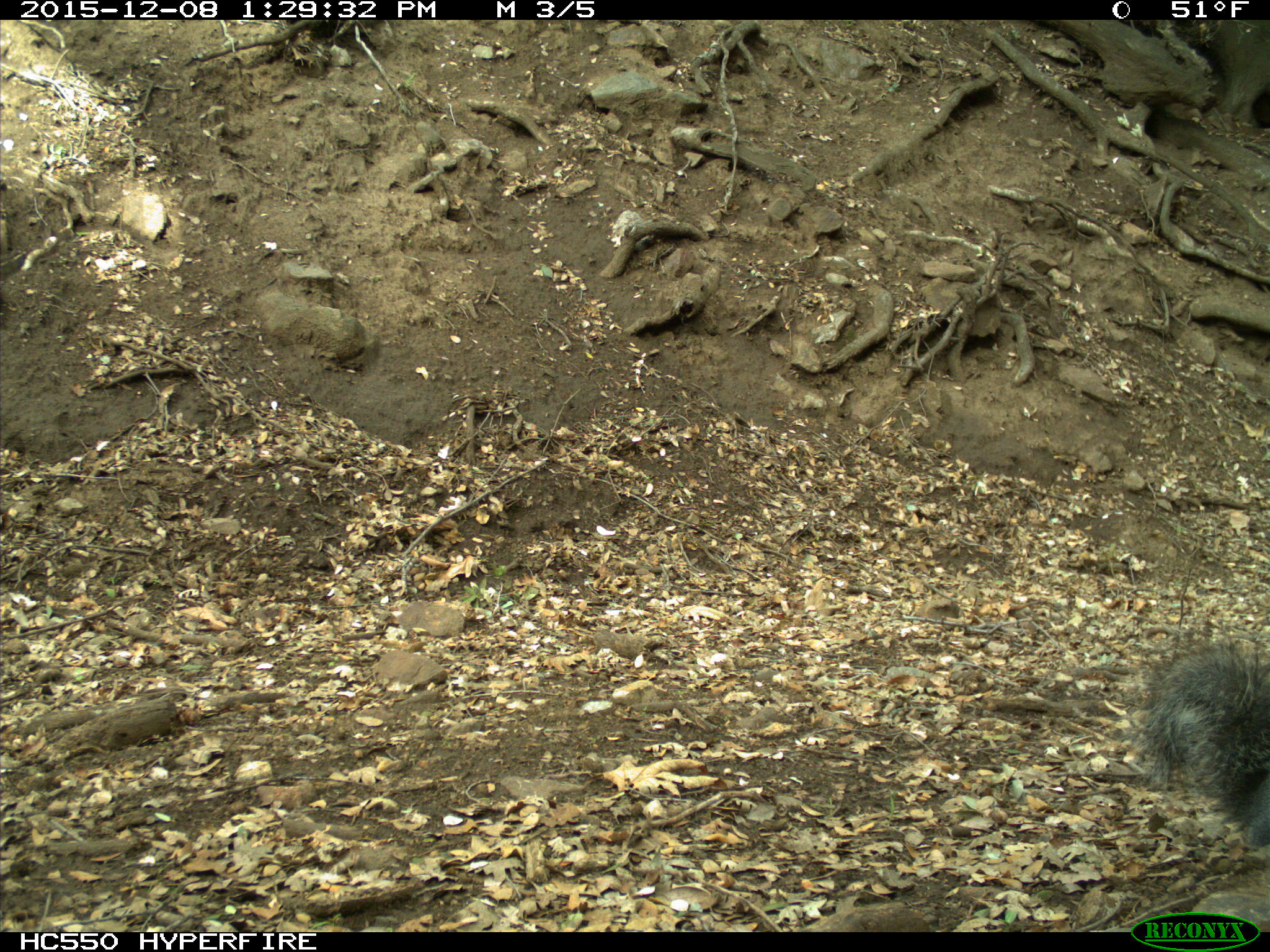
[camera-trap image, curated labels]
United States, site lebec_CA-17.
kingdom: Animalia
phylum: Chordata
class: Mammalia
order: Rodentia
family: Sciuridae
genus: Sciurus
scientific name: Sciurus carolinensis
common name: eastern gray squirrel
Sciurus carolinensis (eastern gray squirrel).